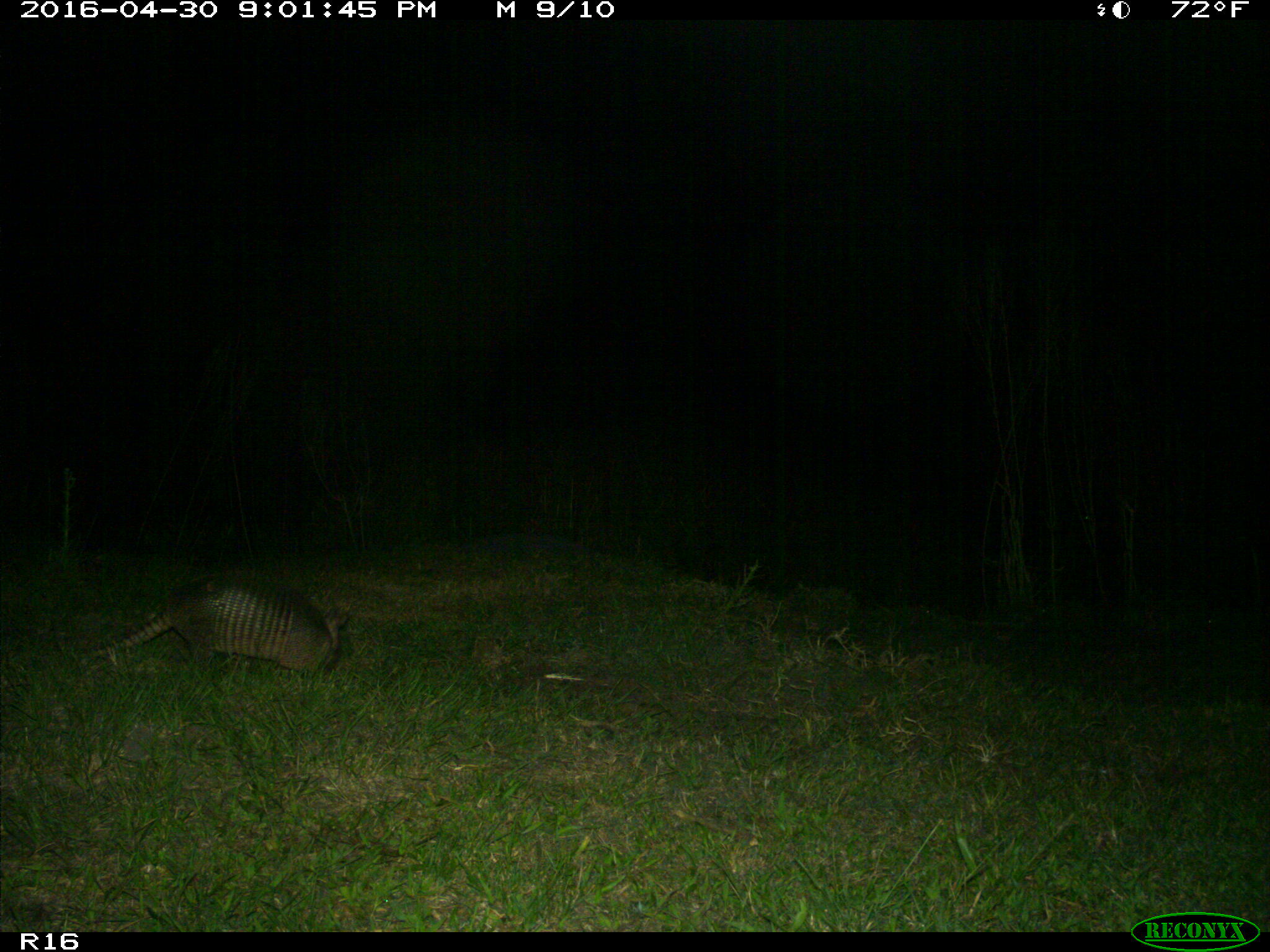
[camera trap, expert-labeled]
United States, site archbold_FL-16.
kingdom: Animalia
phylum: Chordata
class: Mammalia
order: Cingulata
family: Dasypodidae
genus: Dasypus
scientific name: Dasypus novemcinctus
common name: nine-banded armadillo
Dasypus novemcinctus (nine-banded armadillo).